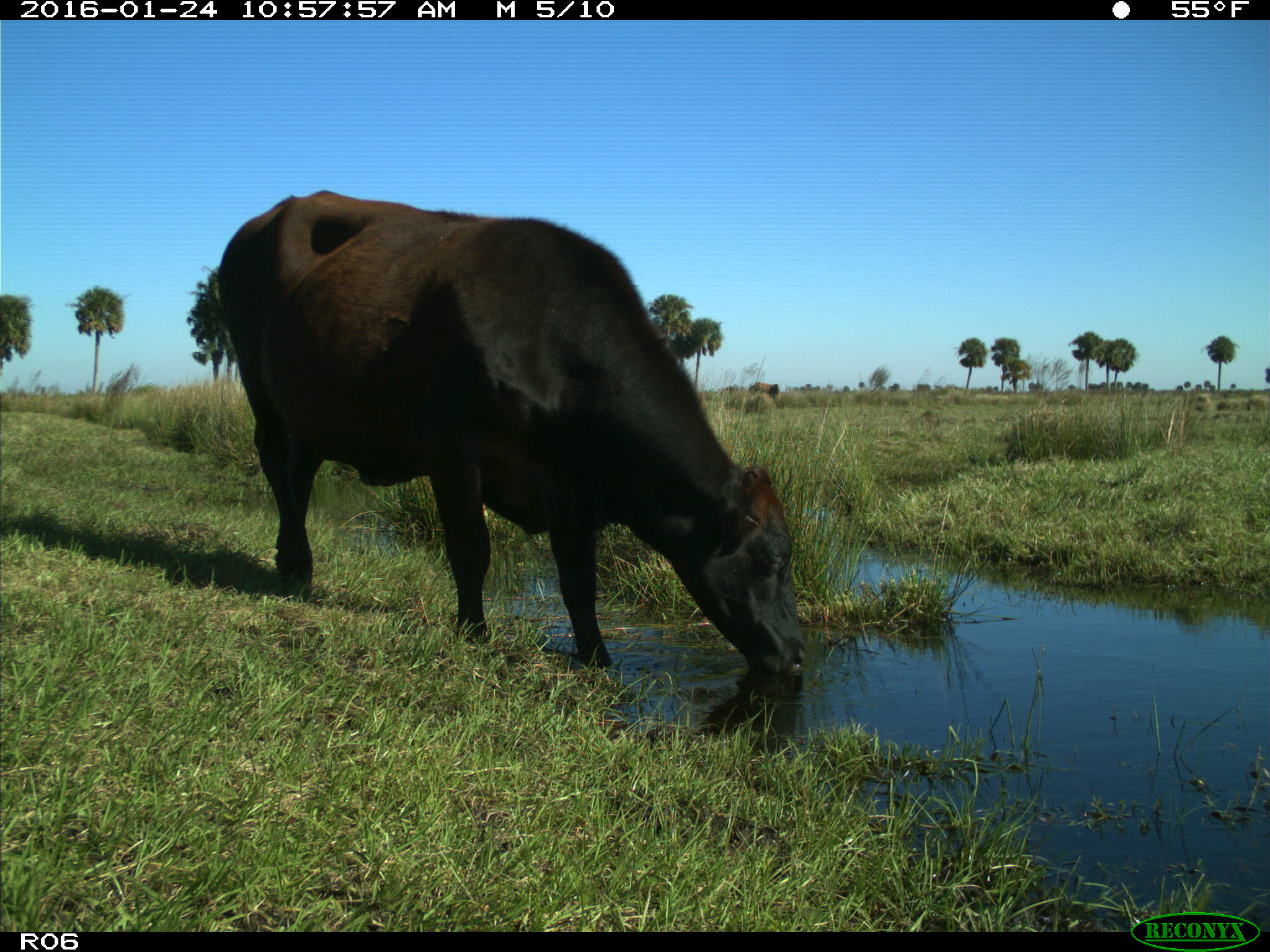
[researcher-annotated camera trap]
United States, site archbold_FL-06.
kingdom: Animalia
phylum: Chordata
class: Mammalia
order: Artiodactyla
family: Bovidae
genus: Bos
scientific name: Bos taurus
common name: domestic cow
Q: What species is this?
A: Bos taurus (domestic cow).